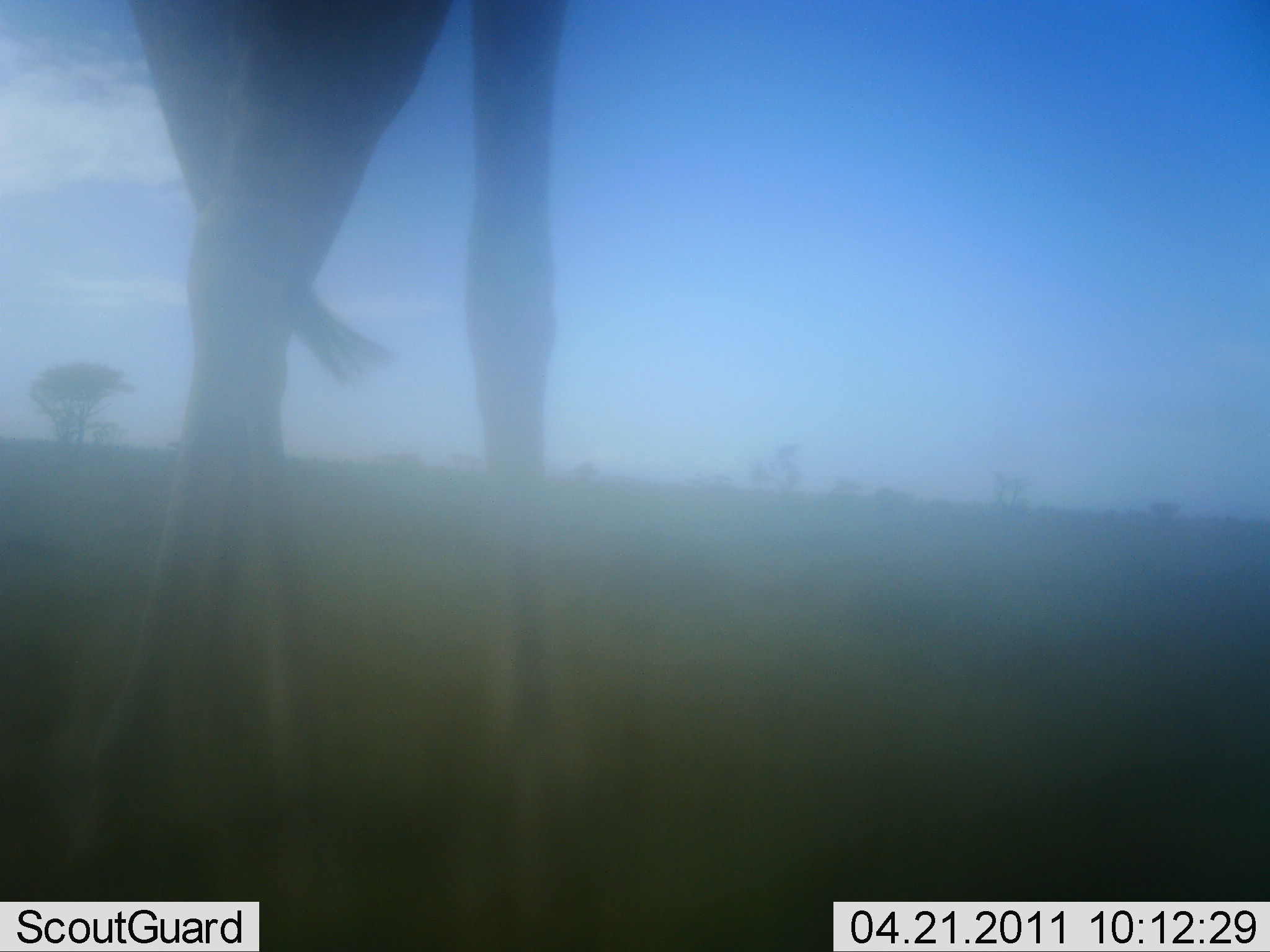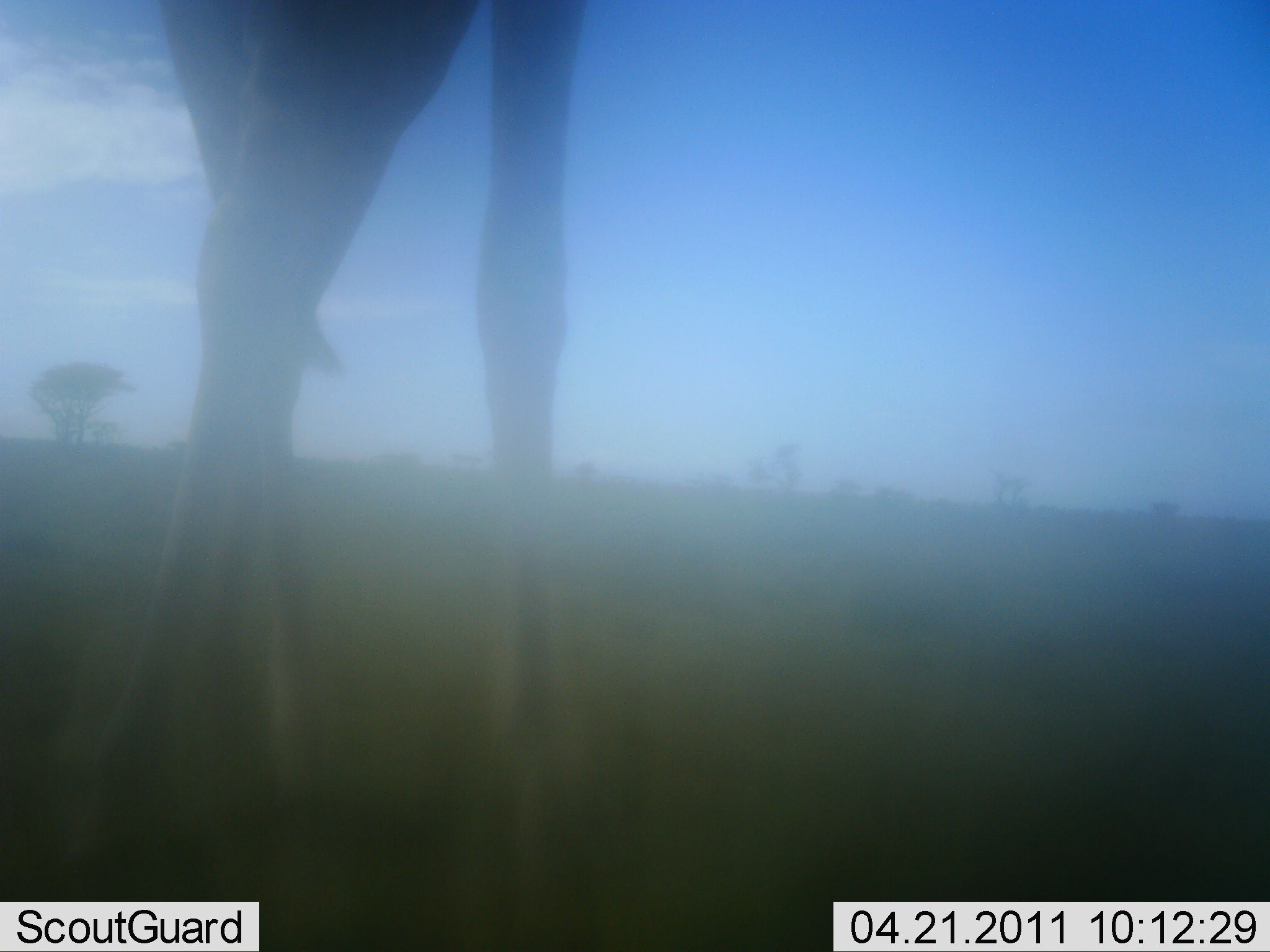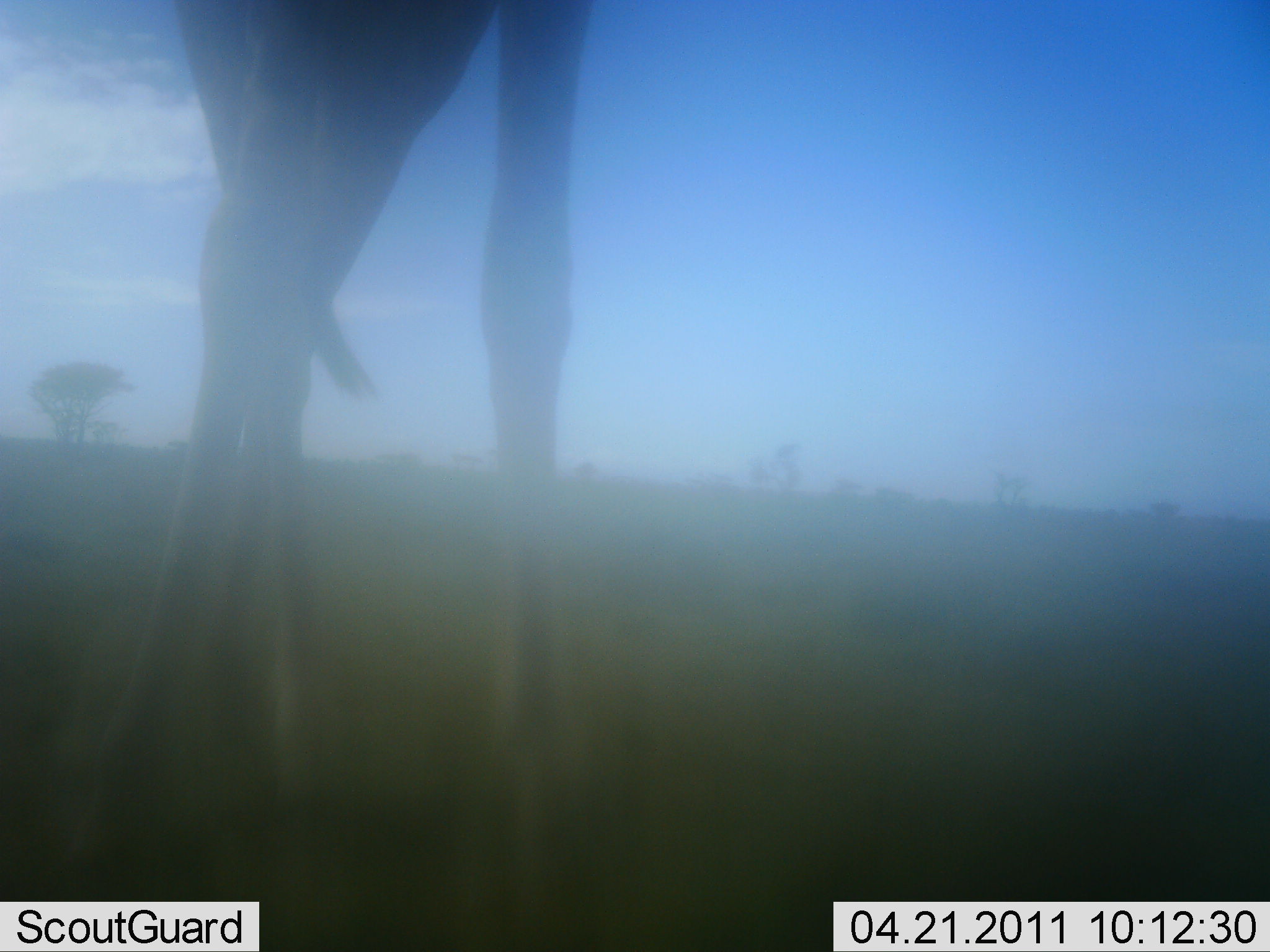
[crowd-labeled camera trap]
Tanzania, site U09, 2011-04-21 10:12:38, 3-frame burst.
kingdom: Animalia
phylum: Chordata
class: Mammalia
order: Artiodactyla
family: Giraffidae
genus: Giraffa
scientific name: Giraffa camelopardalis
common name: giraffe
Giraffe (Giraffa camelopardalis), count 1. Behavior (volunteer vote fractions): standing 83%, resting 0%, moving 8%, interacting 0%. Young present (vote fraction): 0%. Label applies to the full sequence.